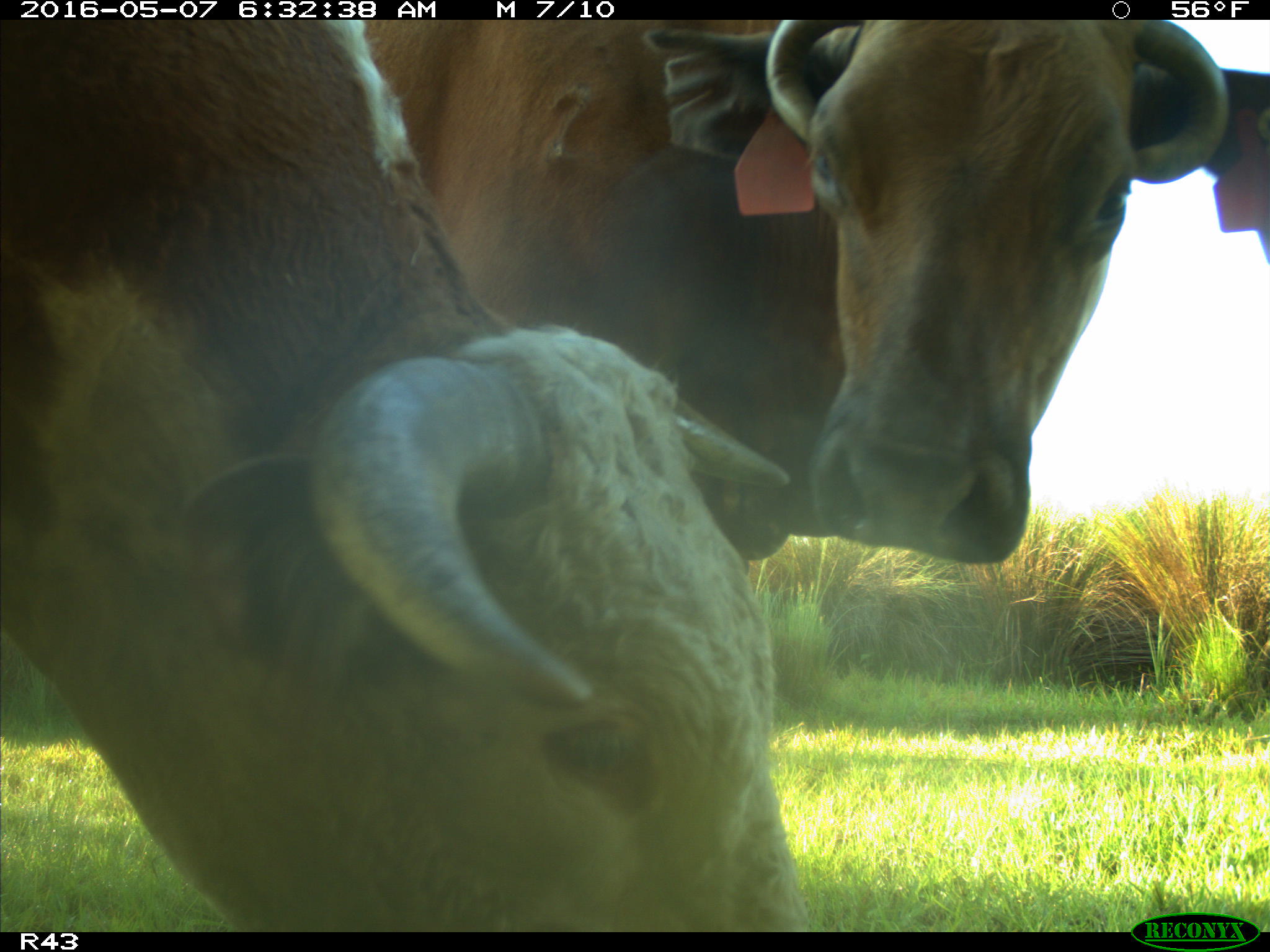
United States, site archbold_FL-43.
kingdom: Animalia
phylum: Chordata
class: Mammalia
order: Artiodactyla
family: Bovidae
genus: Bos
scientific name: Bos taurus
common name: domestic cow